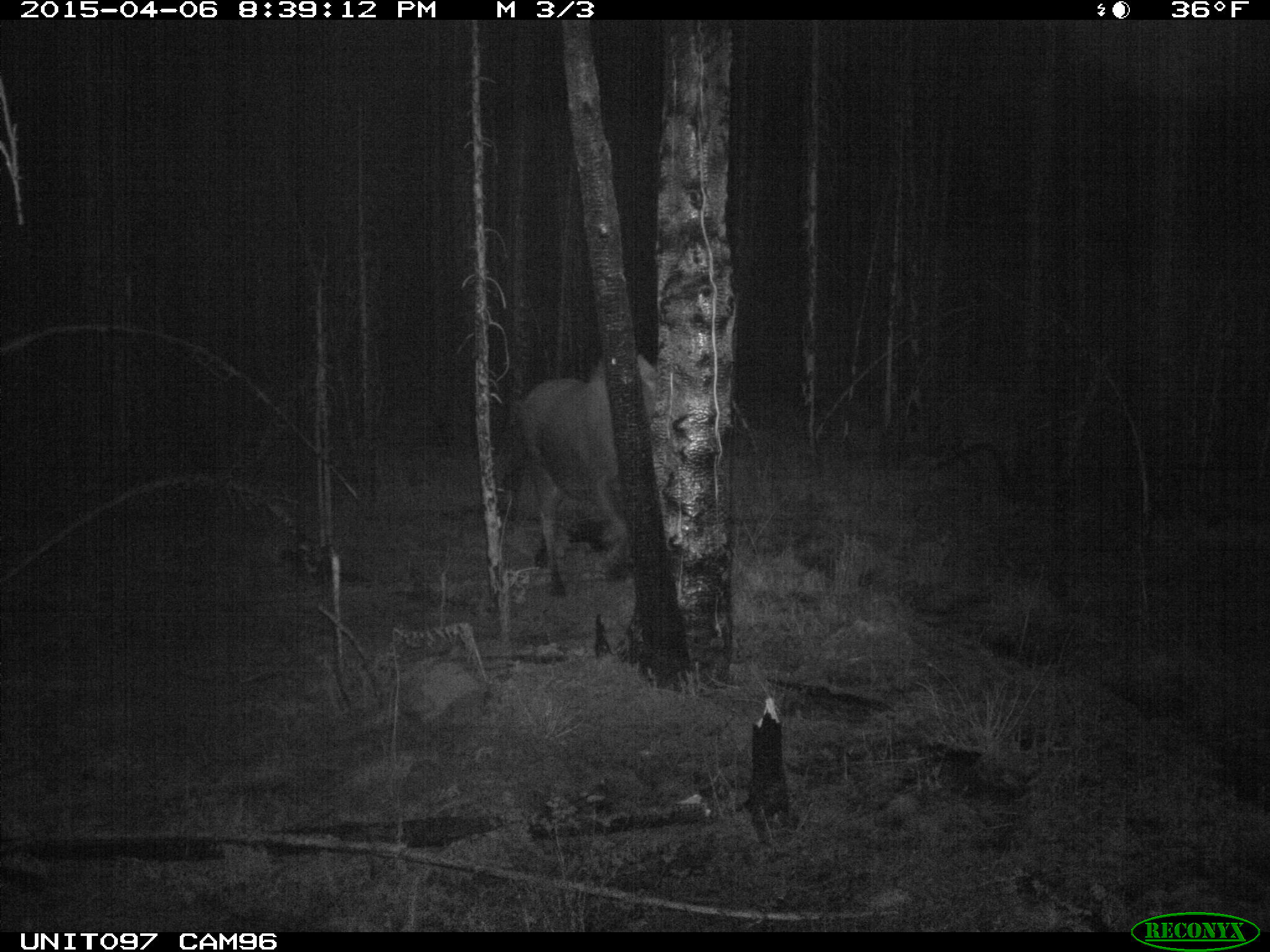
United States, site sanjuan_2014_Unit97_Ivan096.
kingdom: Animalia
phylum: Chordata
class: Mammalia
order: Artiodactyla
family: Cervidae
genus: Alces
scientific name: Alces alces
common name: moose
Alces alces (moose).